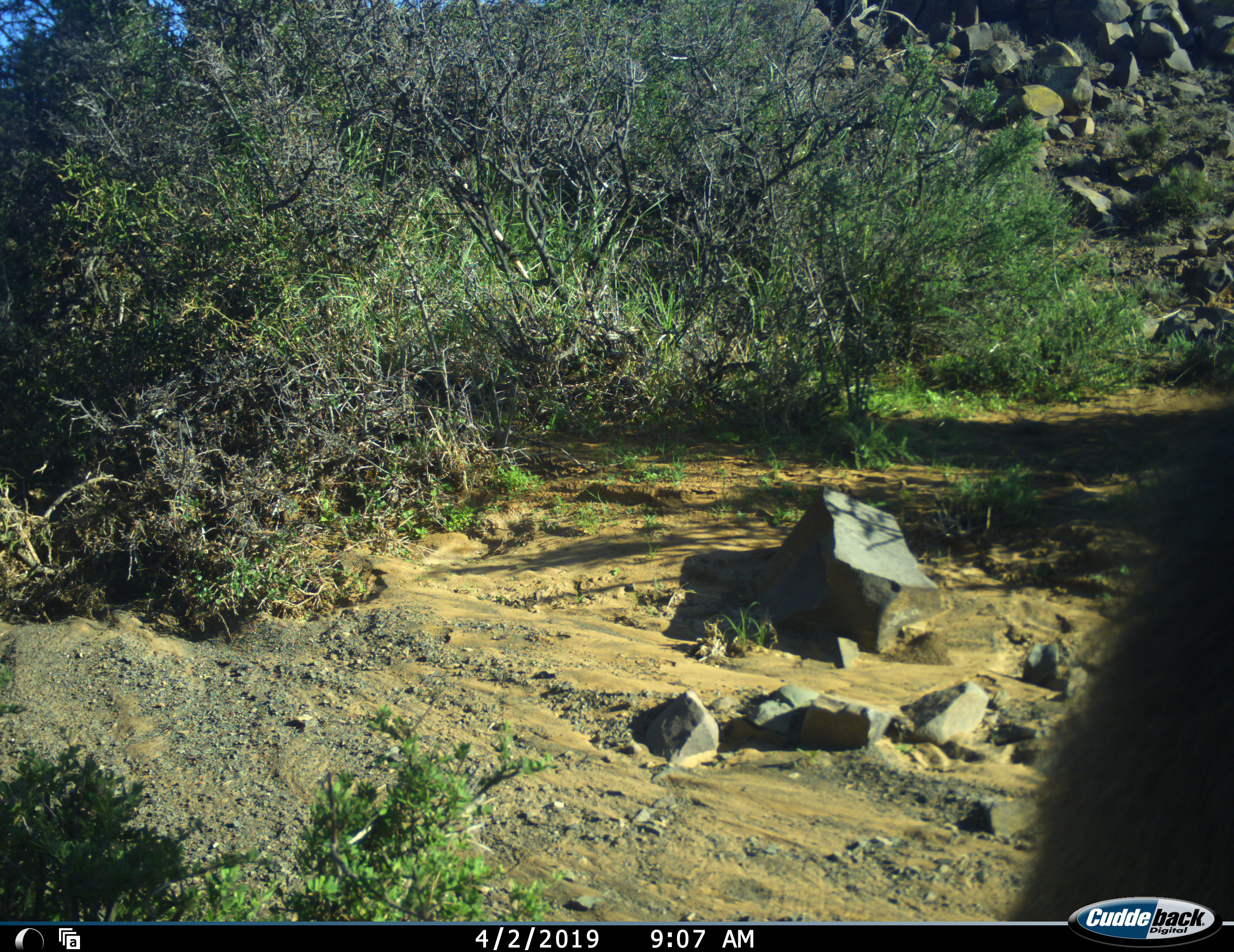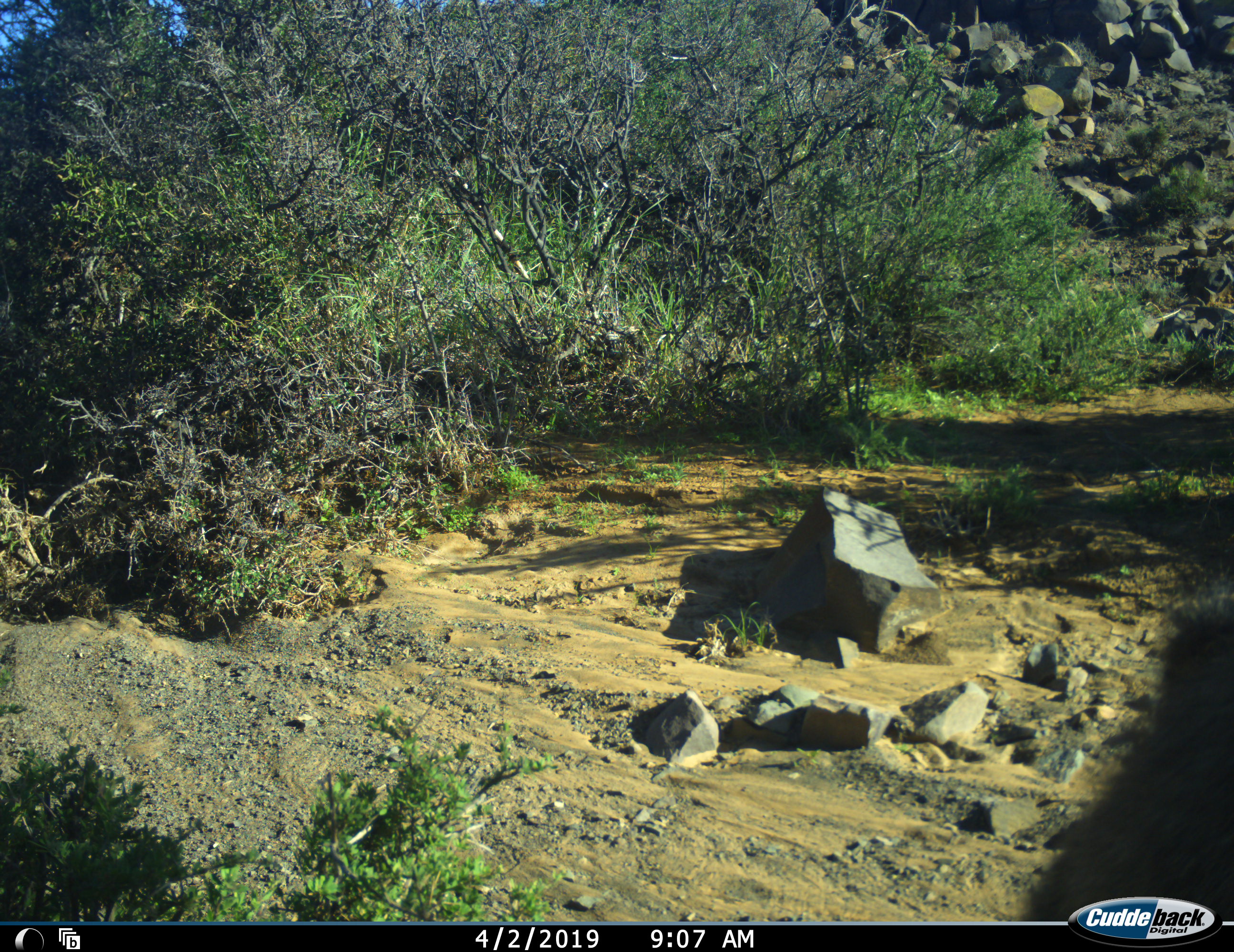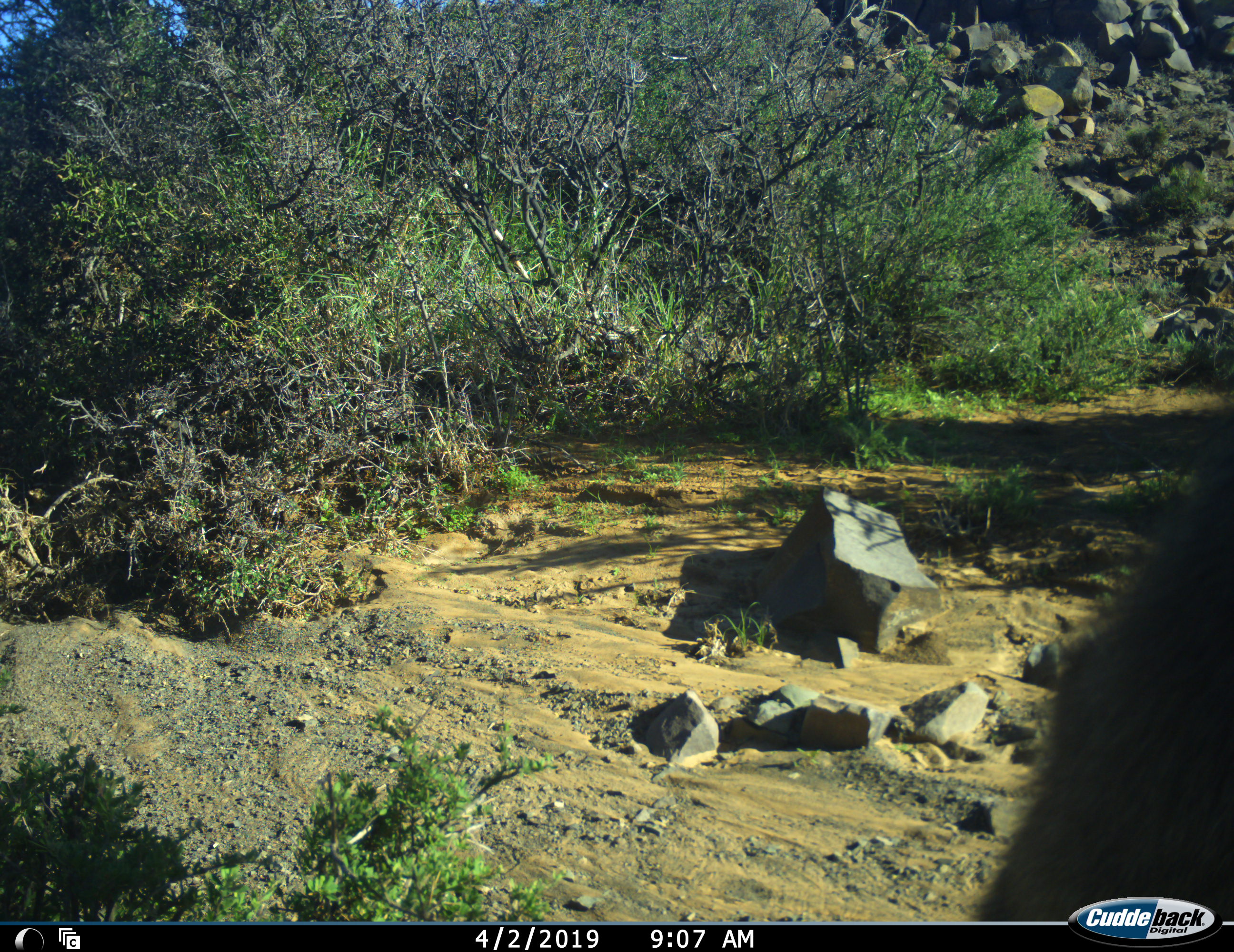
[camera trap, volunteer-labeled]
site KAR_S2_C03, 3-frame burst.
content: unidentified animal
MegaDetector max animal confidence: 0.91